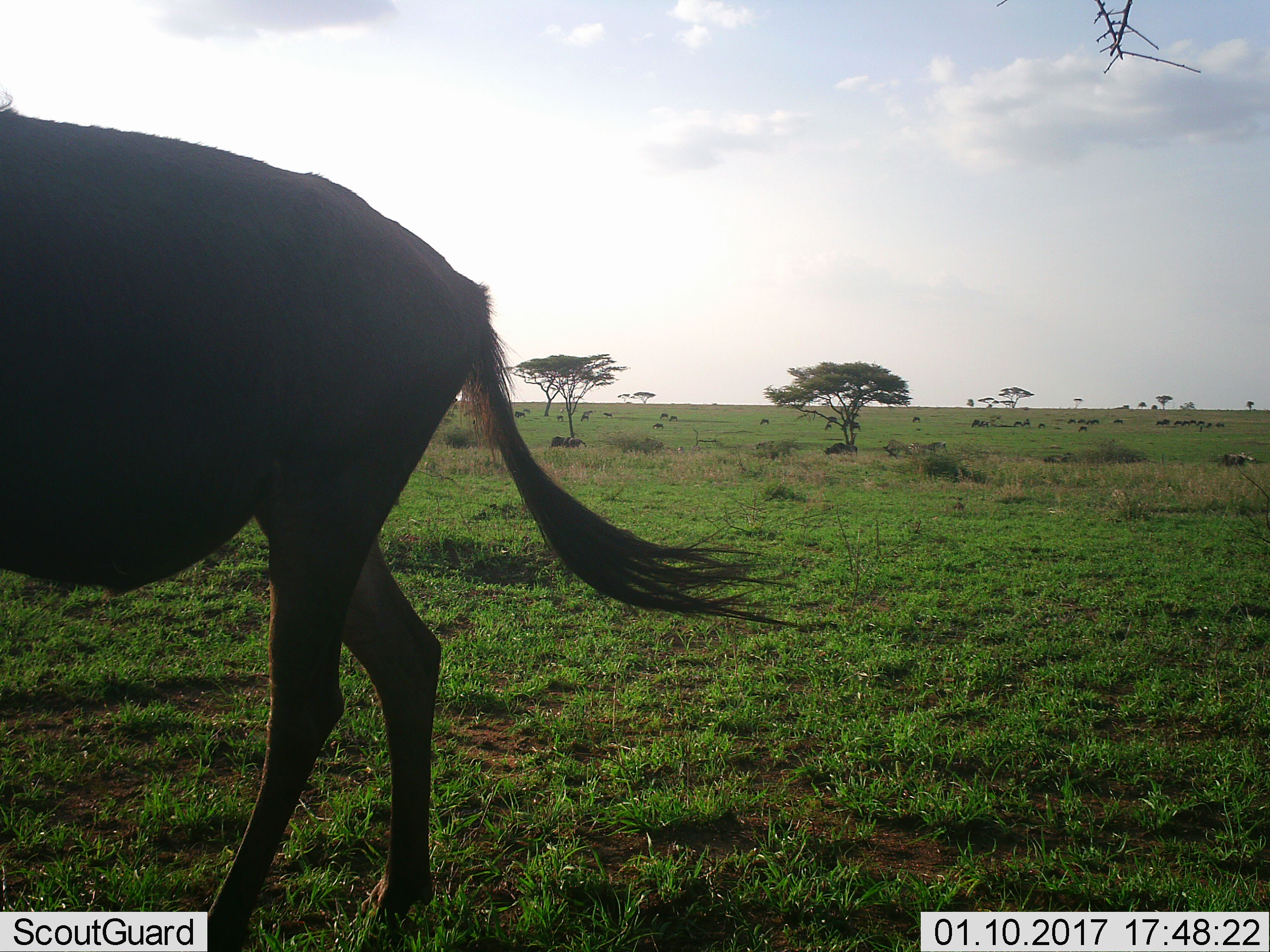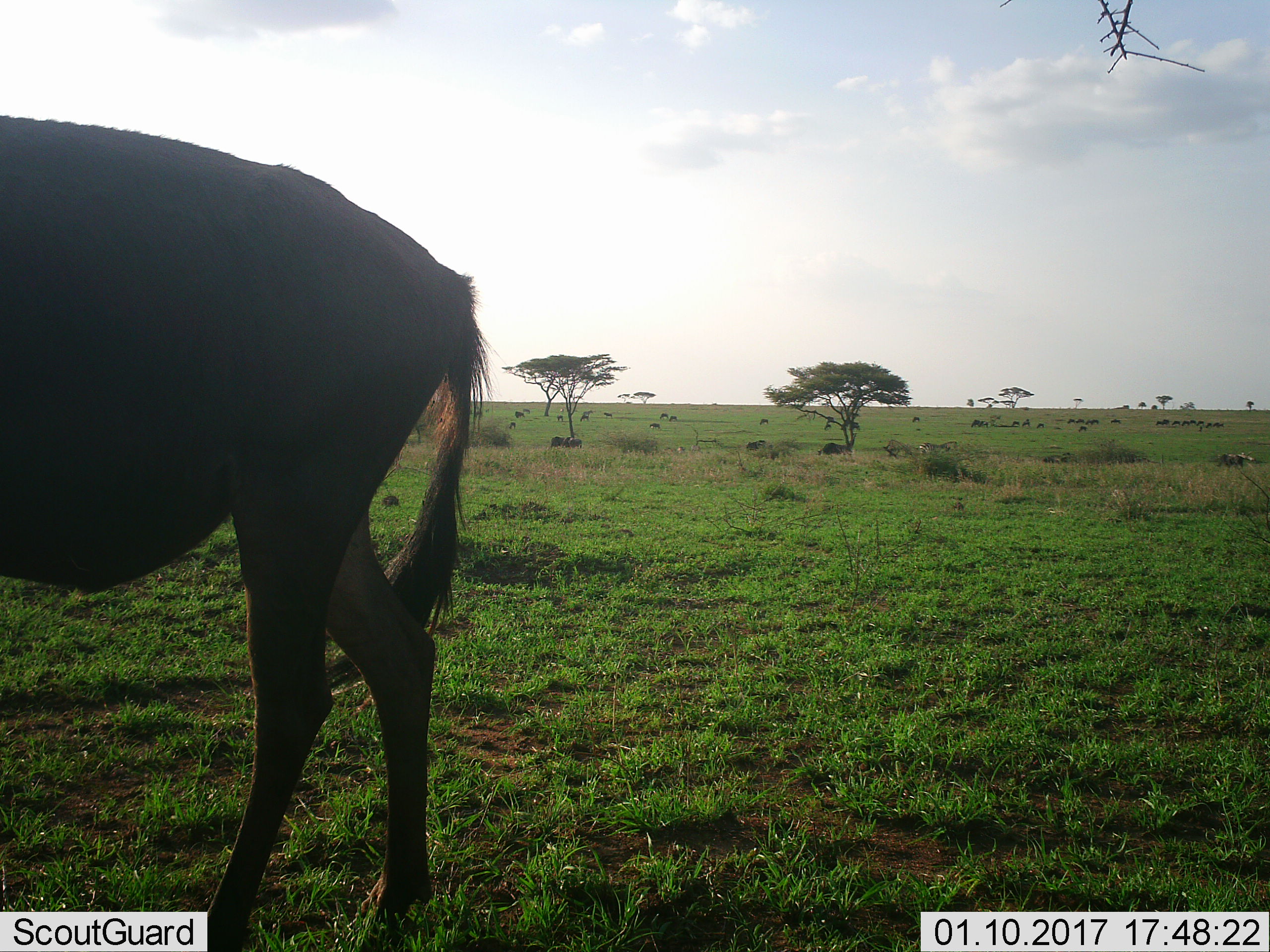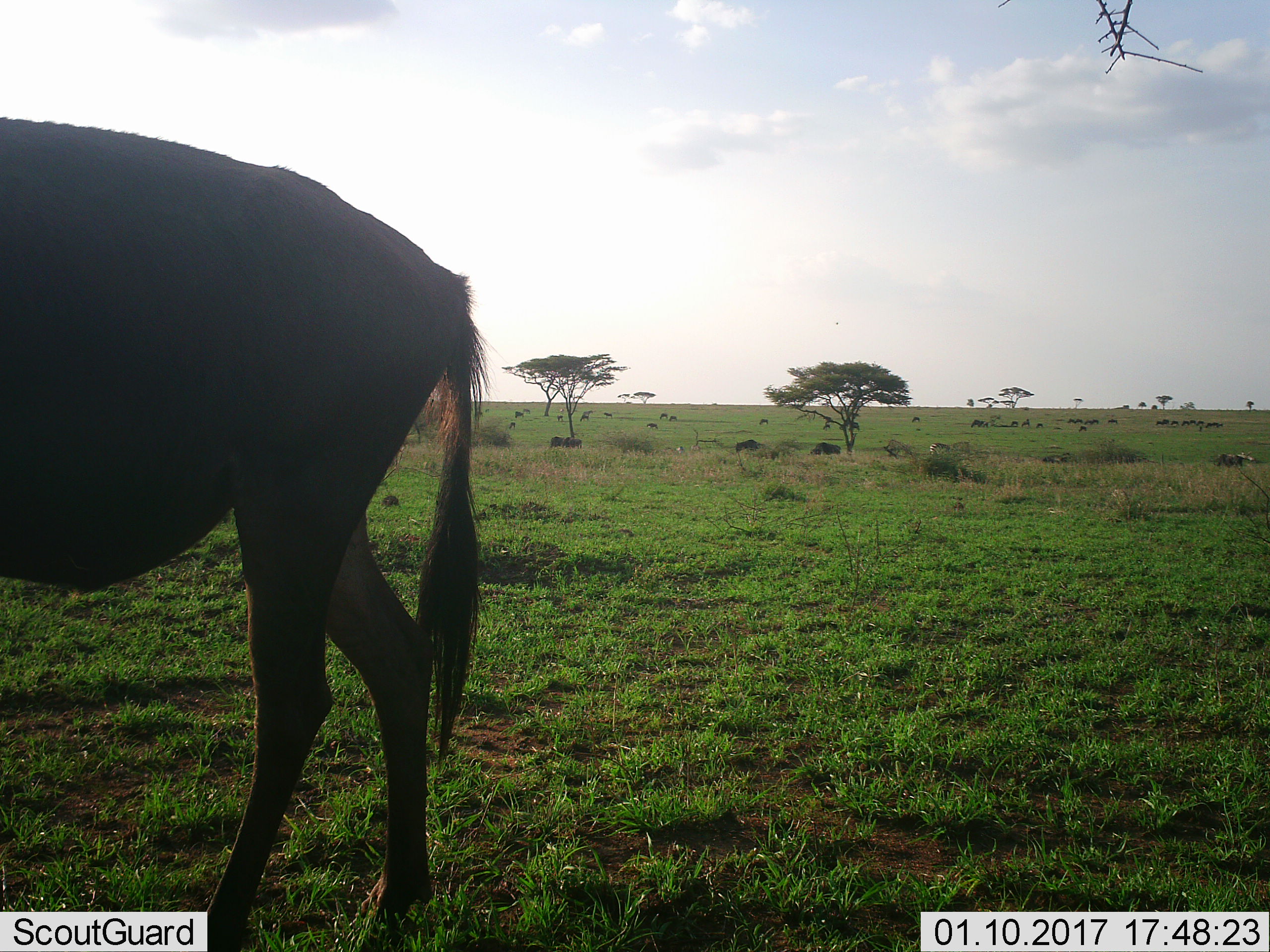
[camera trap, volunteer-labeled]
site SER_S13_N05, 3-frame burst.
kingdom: Animalia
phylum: Chordata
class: Mammalia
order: Artiodactyla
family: Bovidae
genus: Connochaetes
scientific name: Connochaetes taurinus taurinus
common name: blue wildebeest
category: wildebeestblue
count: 11-50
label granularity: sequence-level